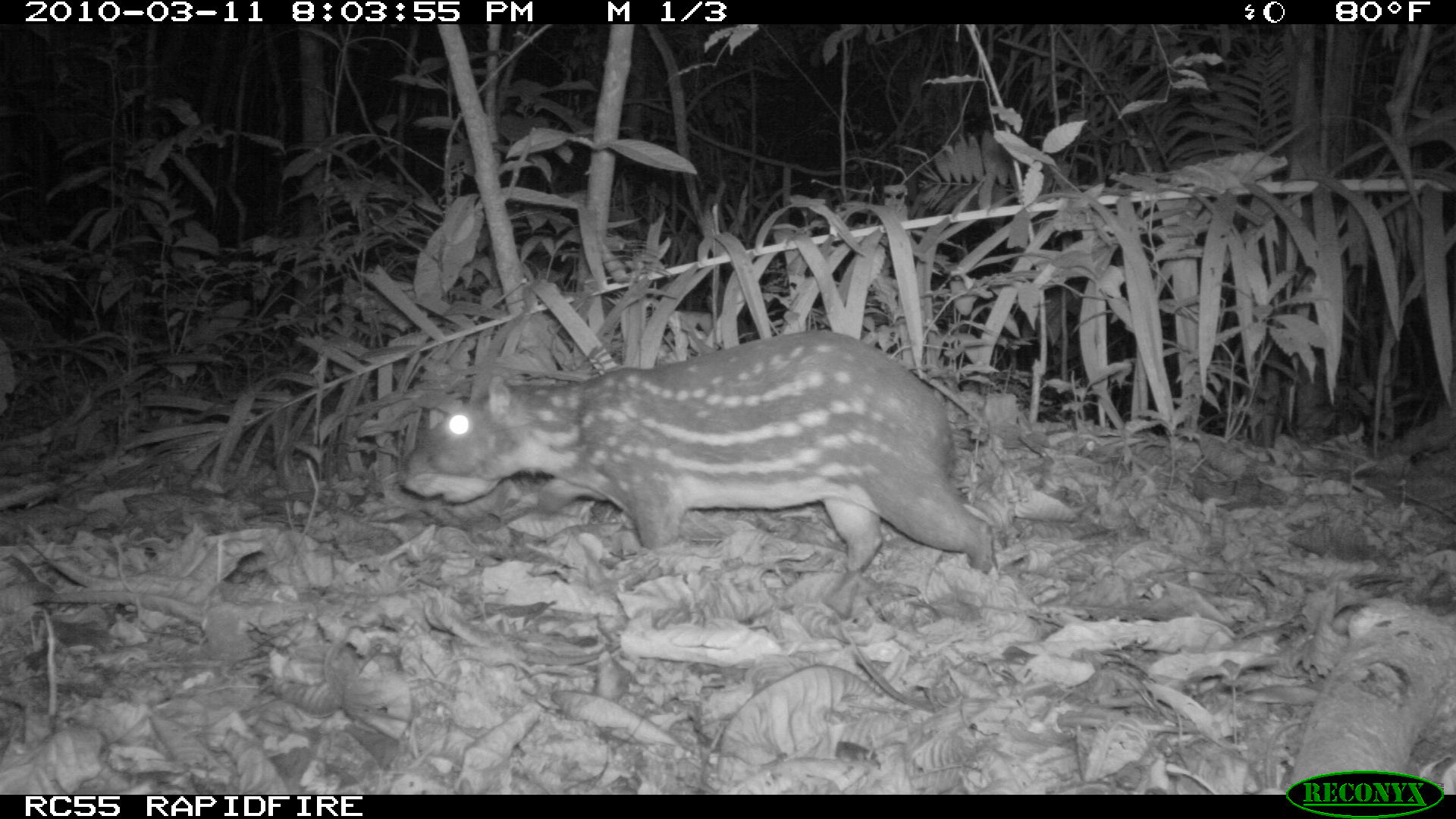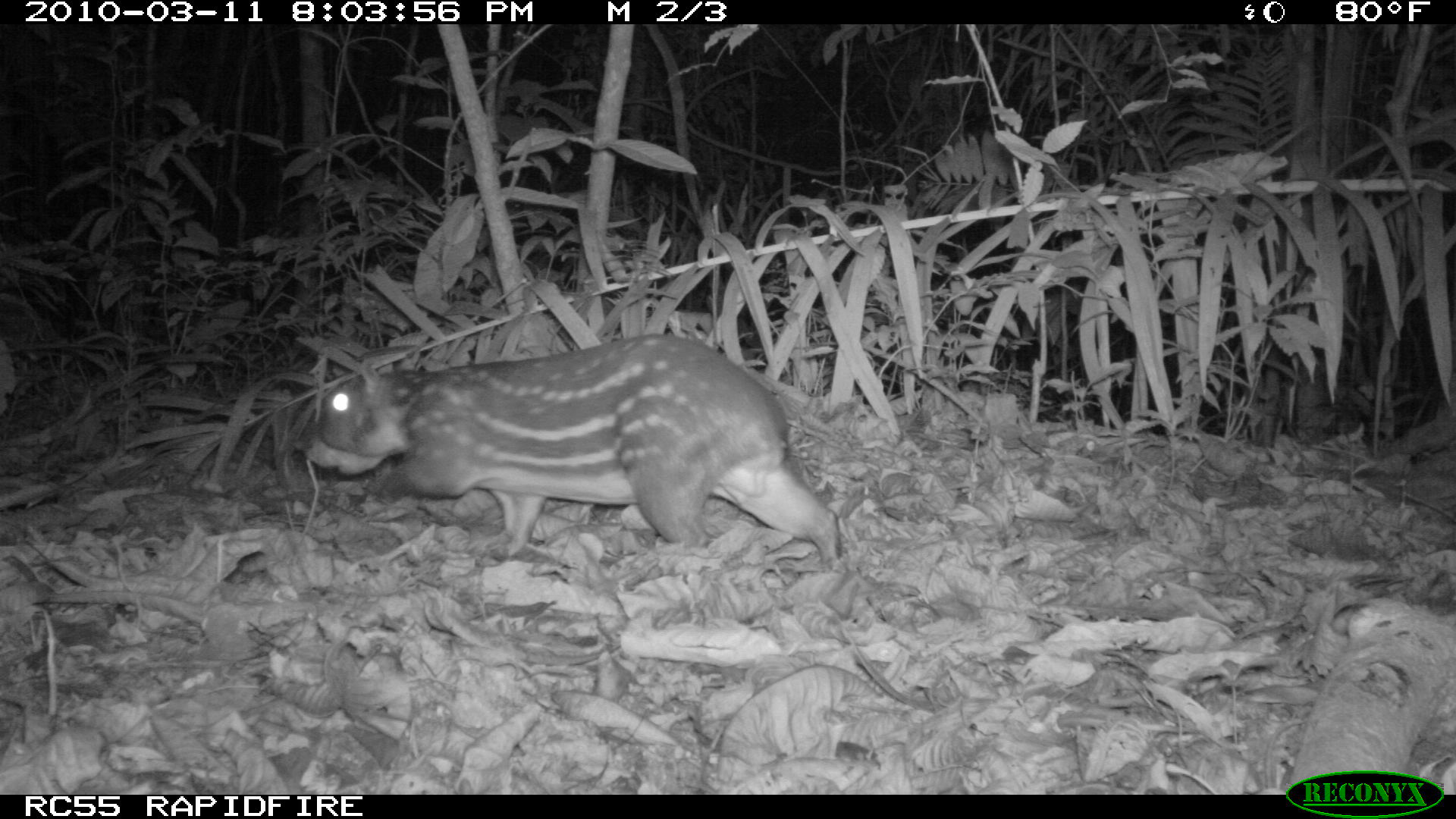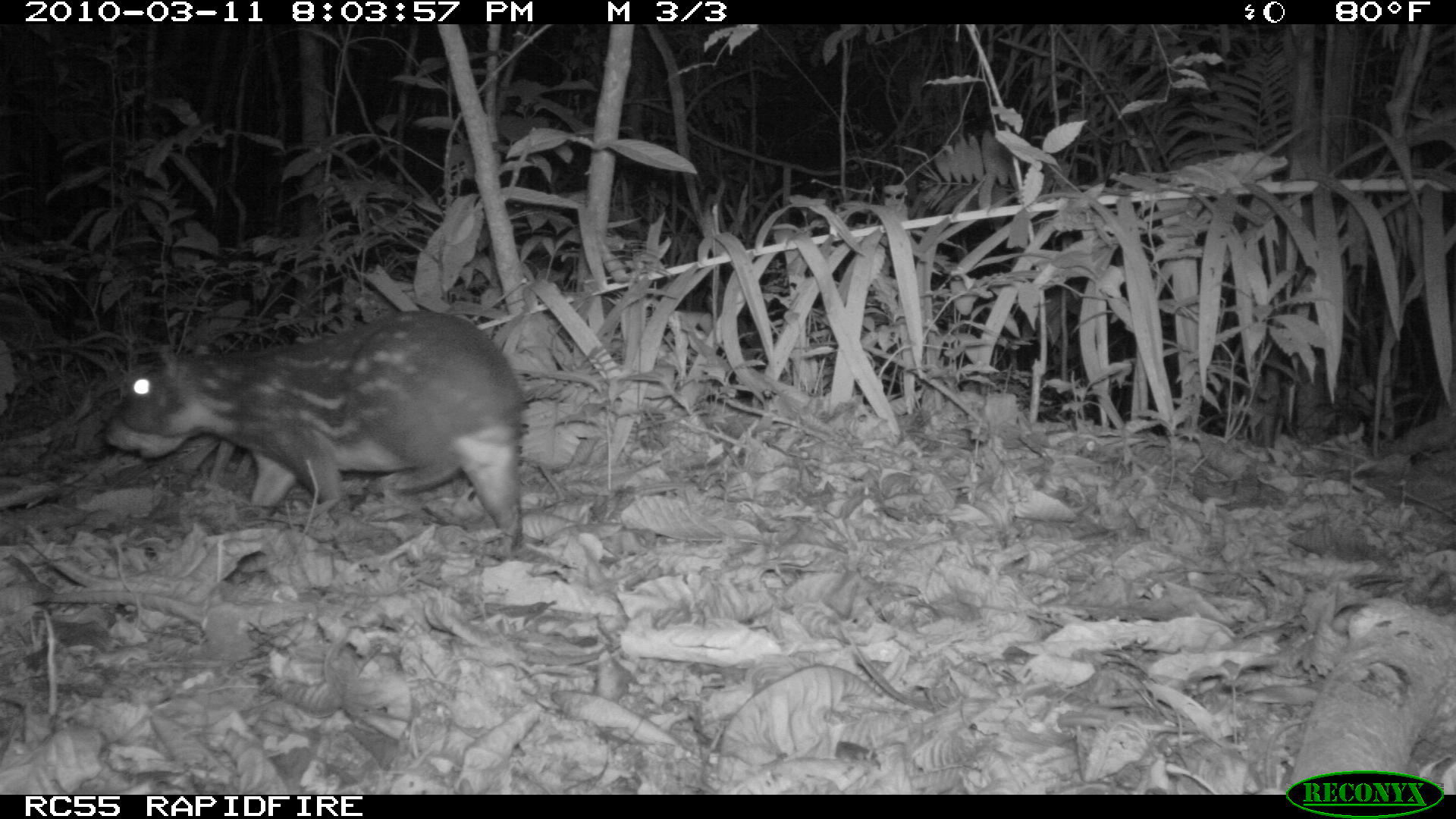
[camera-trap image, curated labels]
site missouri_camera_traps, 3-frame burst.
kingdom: Animalia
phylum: Chordata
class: Mammalia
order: Rodentia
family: Cuniculidae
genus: Cuniculus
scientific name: Cuniculus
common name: paca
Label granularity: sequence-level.